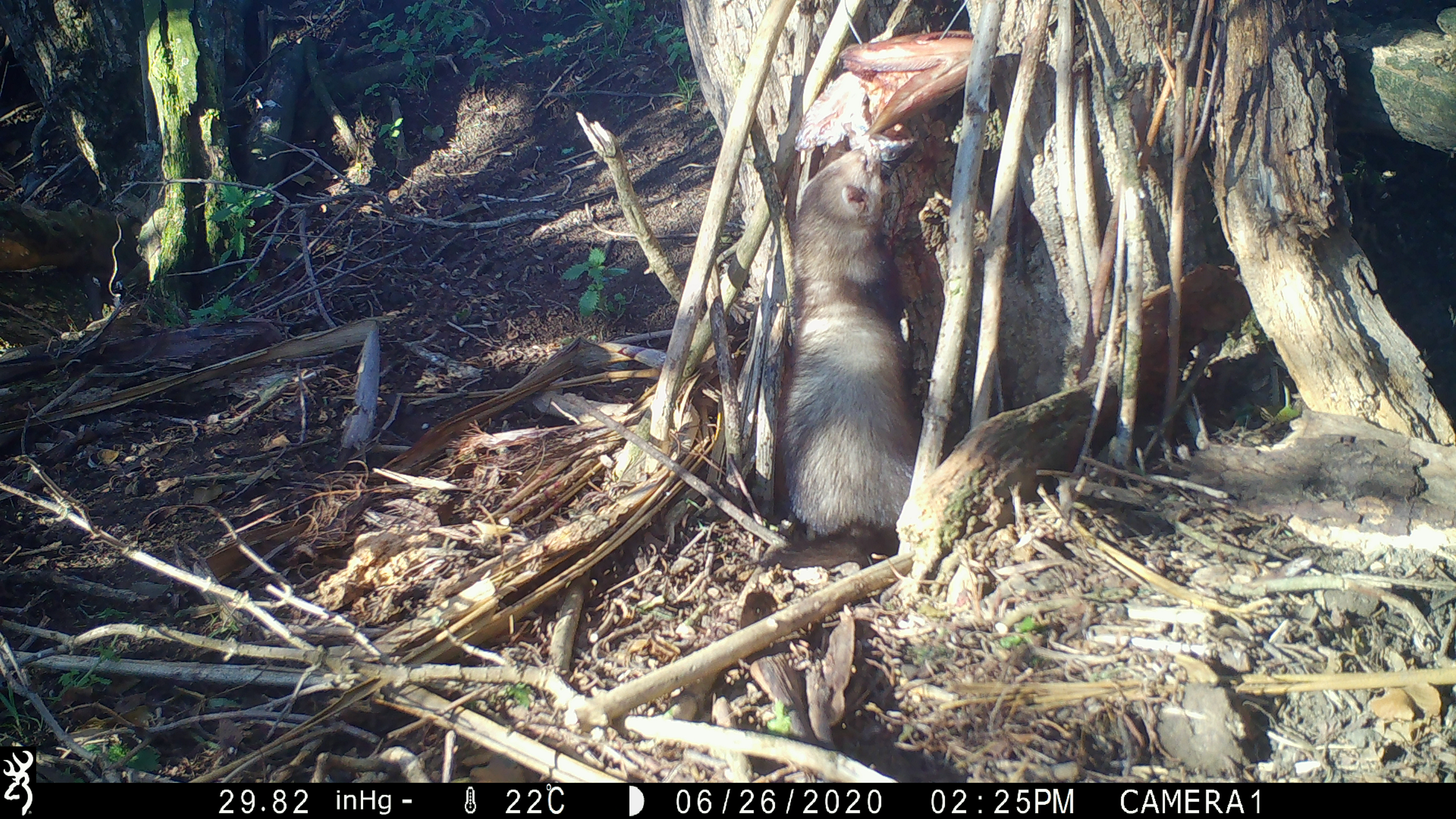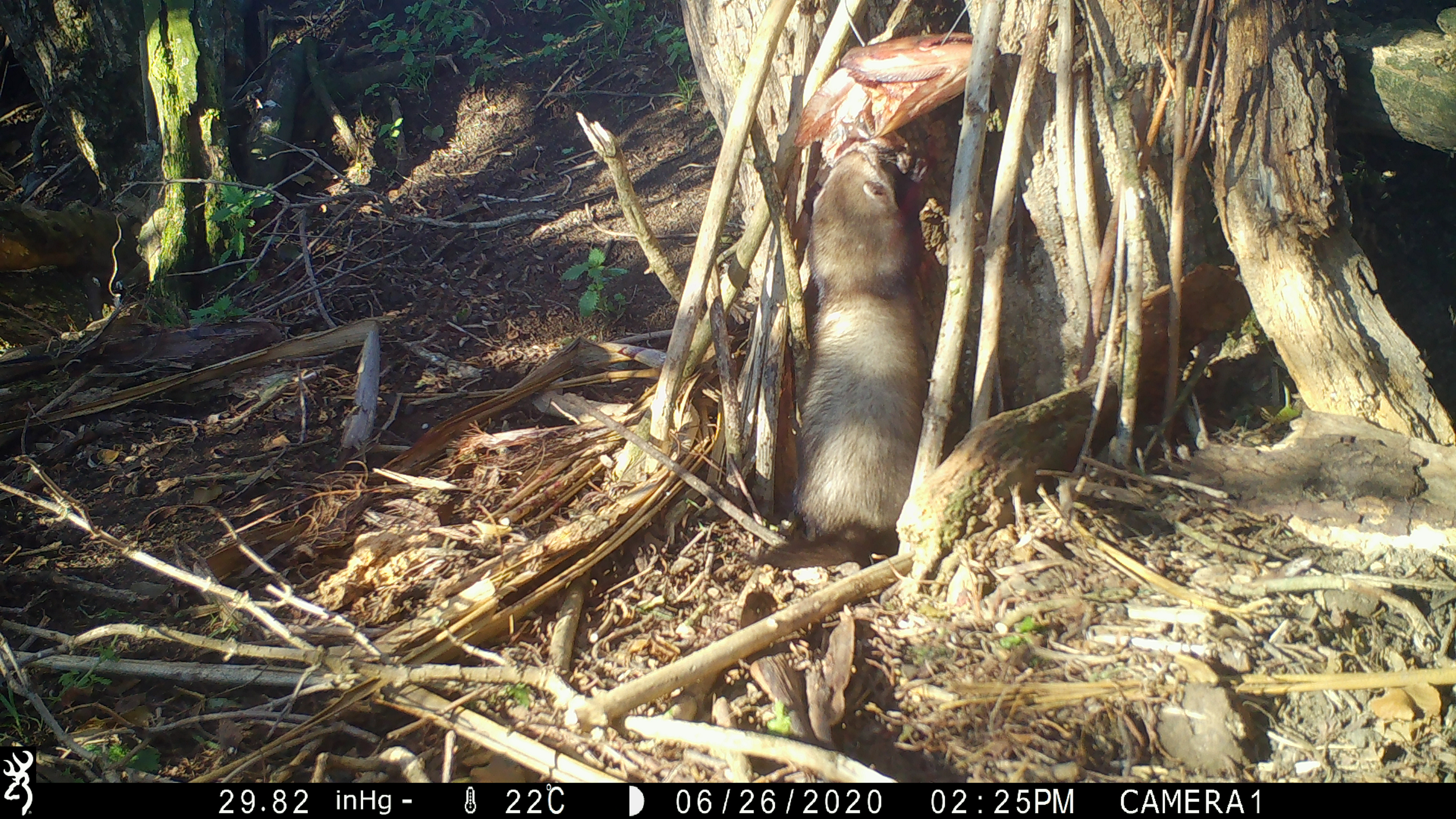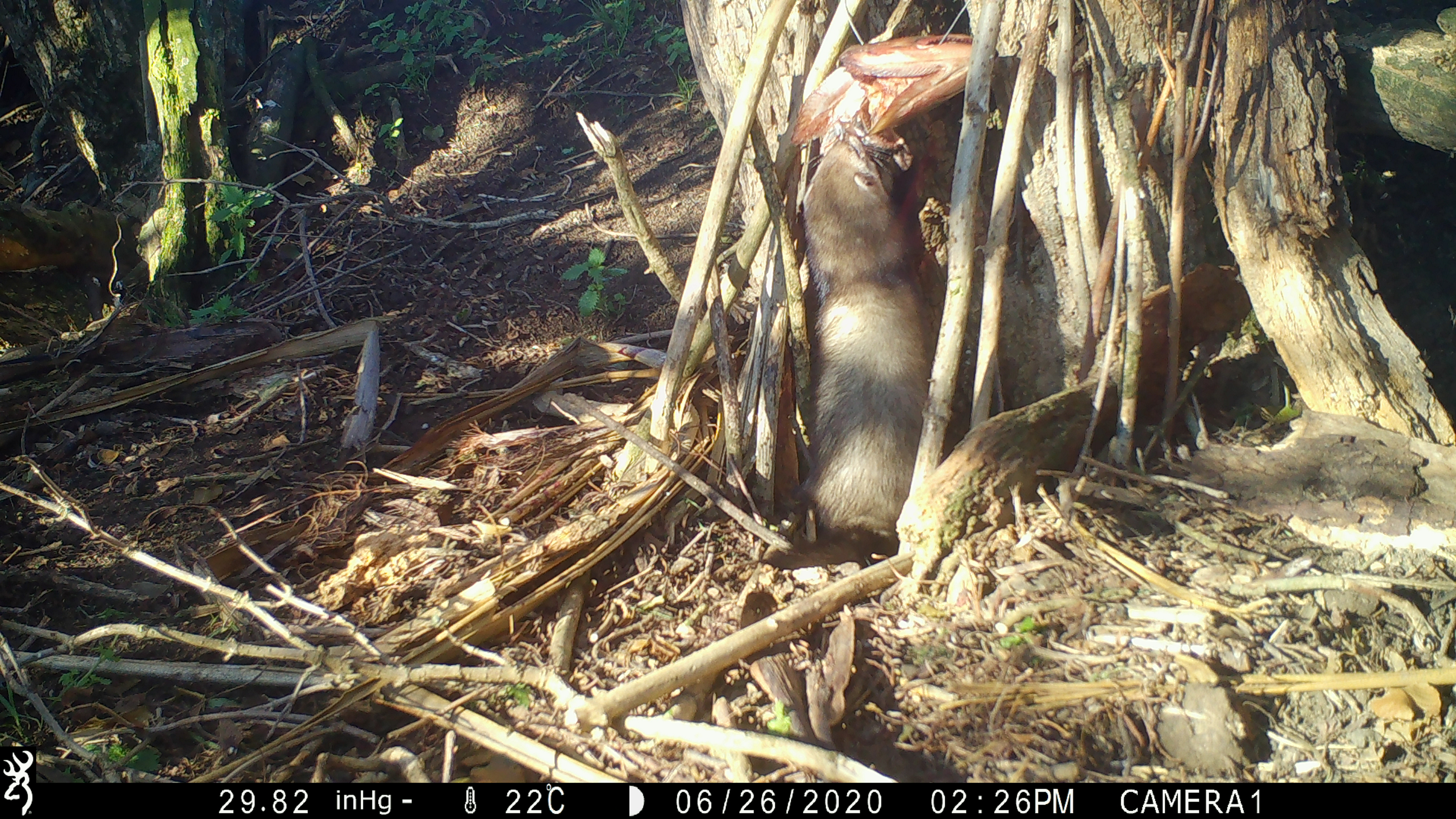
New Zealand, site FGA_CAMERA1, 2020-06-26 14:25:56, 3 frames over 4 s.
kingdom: Animalia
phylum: Chordata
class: Mammalia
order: Carnivora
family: Mustelidae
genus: Mustela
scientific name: Mustela furo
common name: ferret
Ferret (Mustela furo).